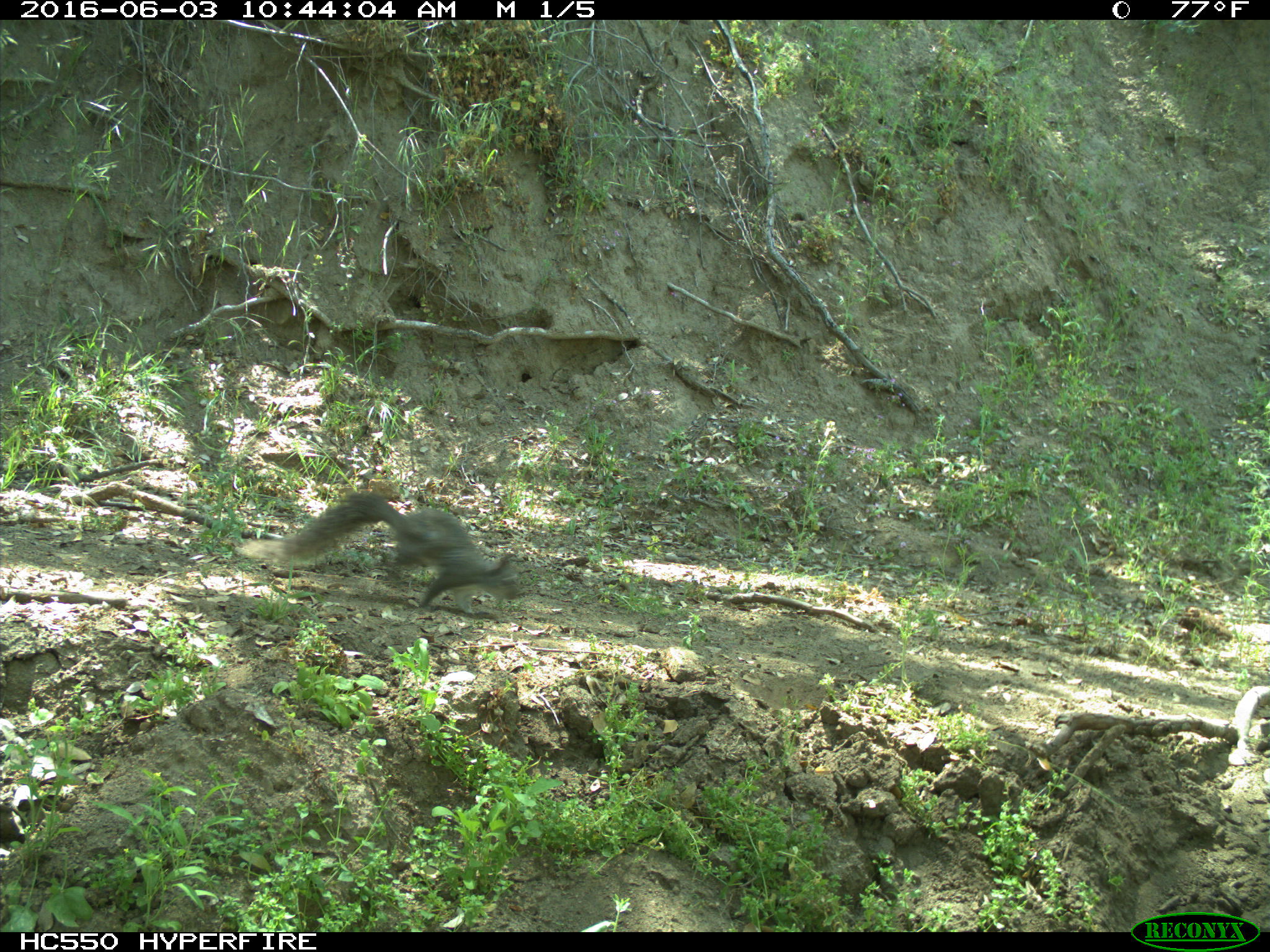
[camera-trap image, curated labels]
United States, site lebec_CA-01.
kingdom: Animalia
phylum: Chordata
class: Mammalia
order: Rodentia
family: Sciuridae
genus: Sciurus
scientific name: Sciurus carolinensis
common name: eastern gray squirrel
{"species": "Sciurus carolinensis (eastern gray squirrel)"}